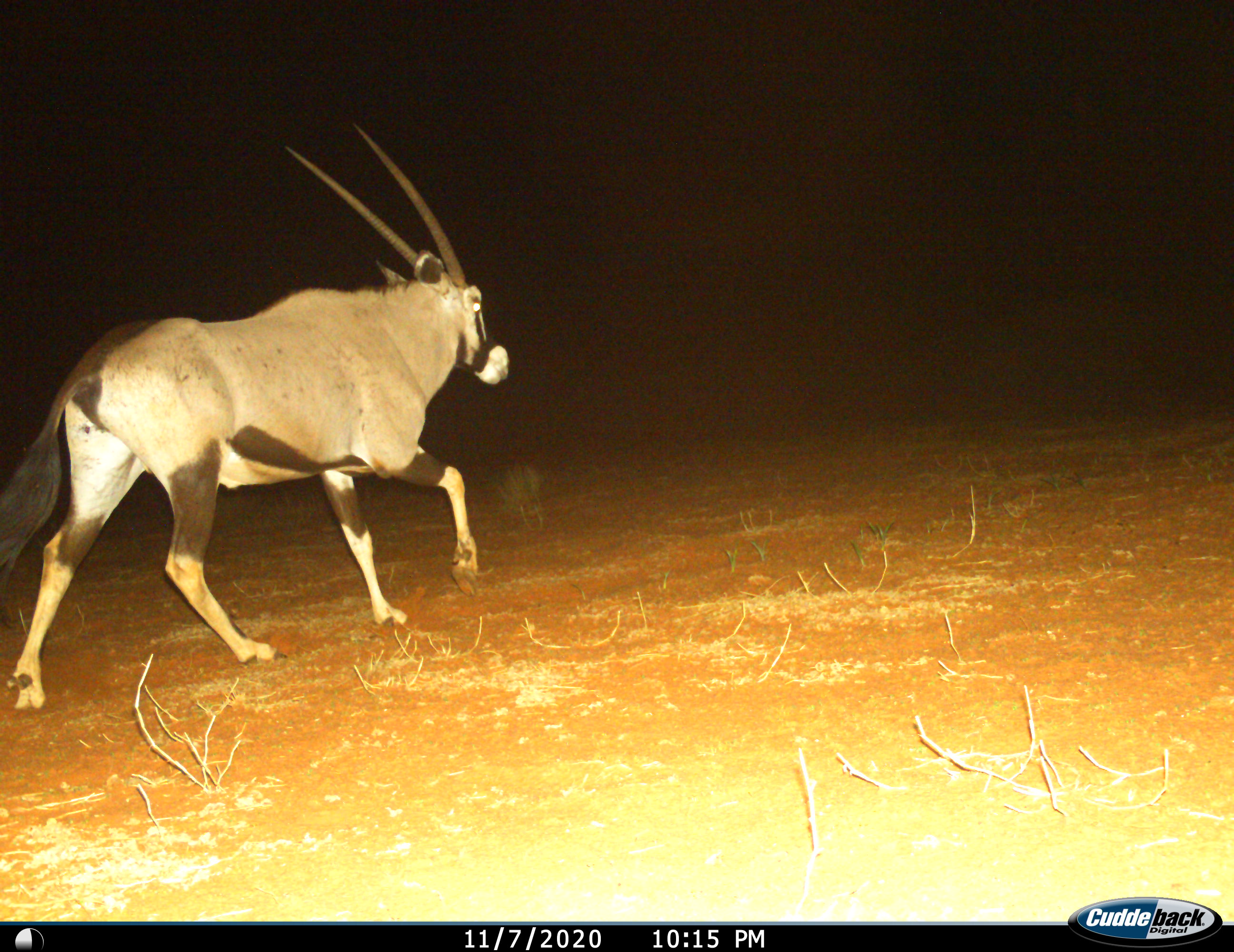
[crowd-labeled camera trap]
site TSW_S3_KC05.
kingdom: Animalia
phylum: Chordata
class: Mammalia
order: Artiodactyla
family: Bovidae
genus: Oryx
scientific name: Oryx gazella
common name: gemsbok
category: oryx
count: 1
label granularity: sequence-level